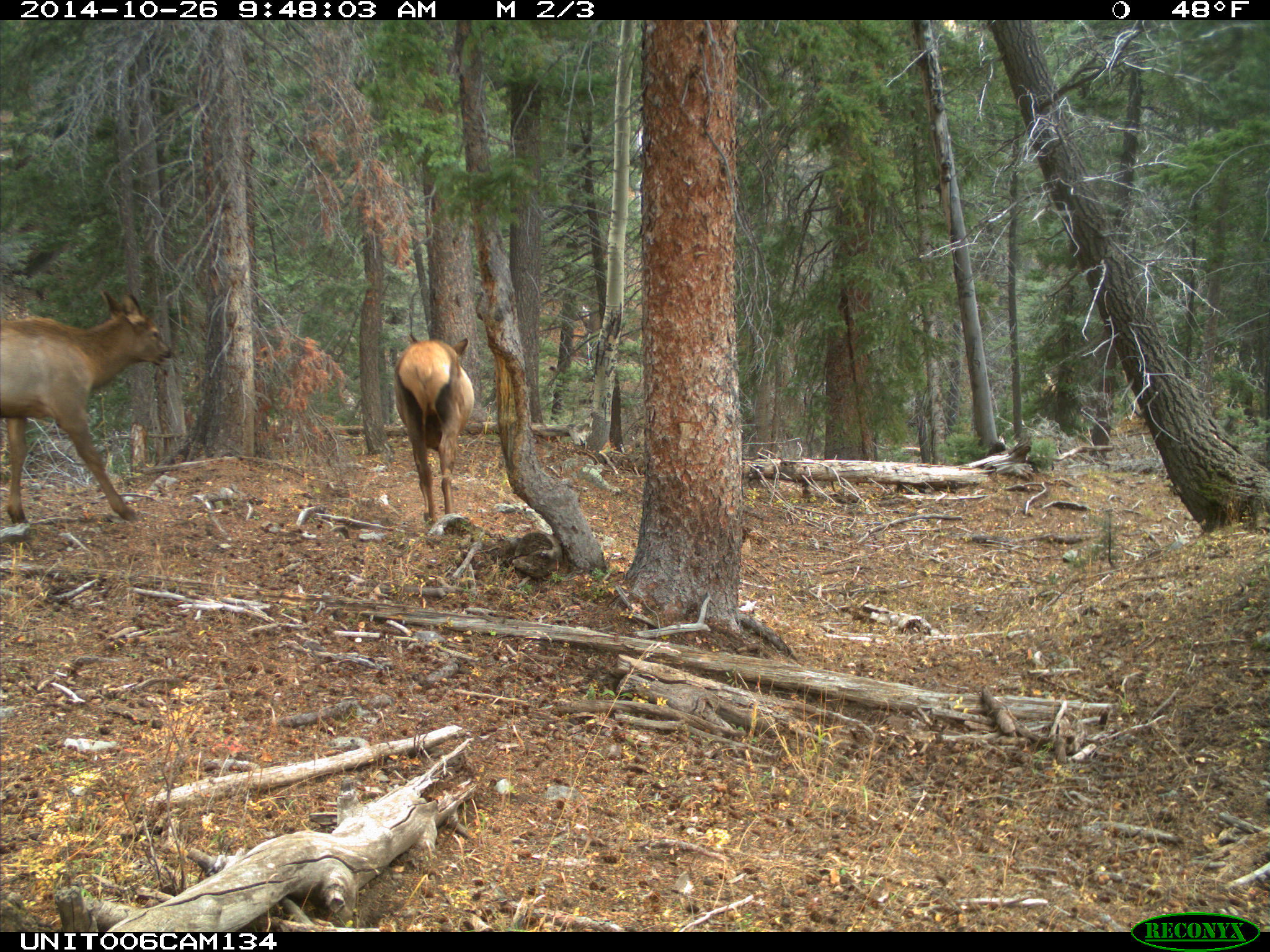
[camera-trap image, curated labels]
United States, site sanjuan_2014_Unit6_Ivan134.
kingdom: Animalia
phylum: Chordata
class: Mammalia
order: Artiodactyla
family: Cervidae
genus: Cervus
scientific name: Cervus elaphus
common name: red deer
Cervus elaphus (red deer).